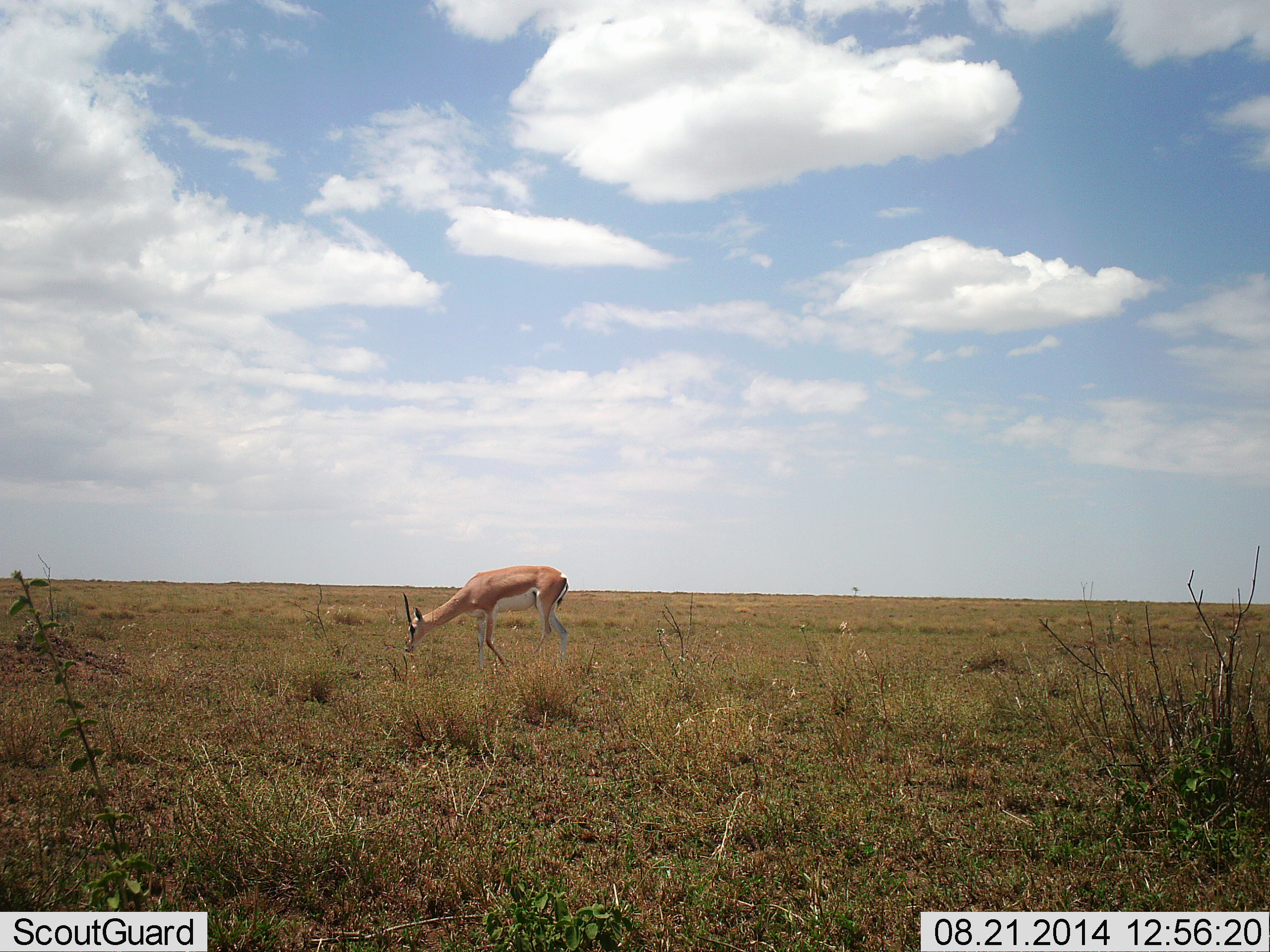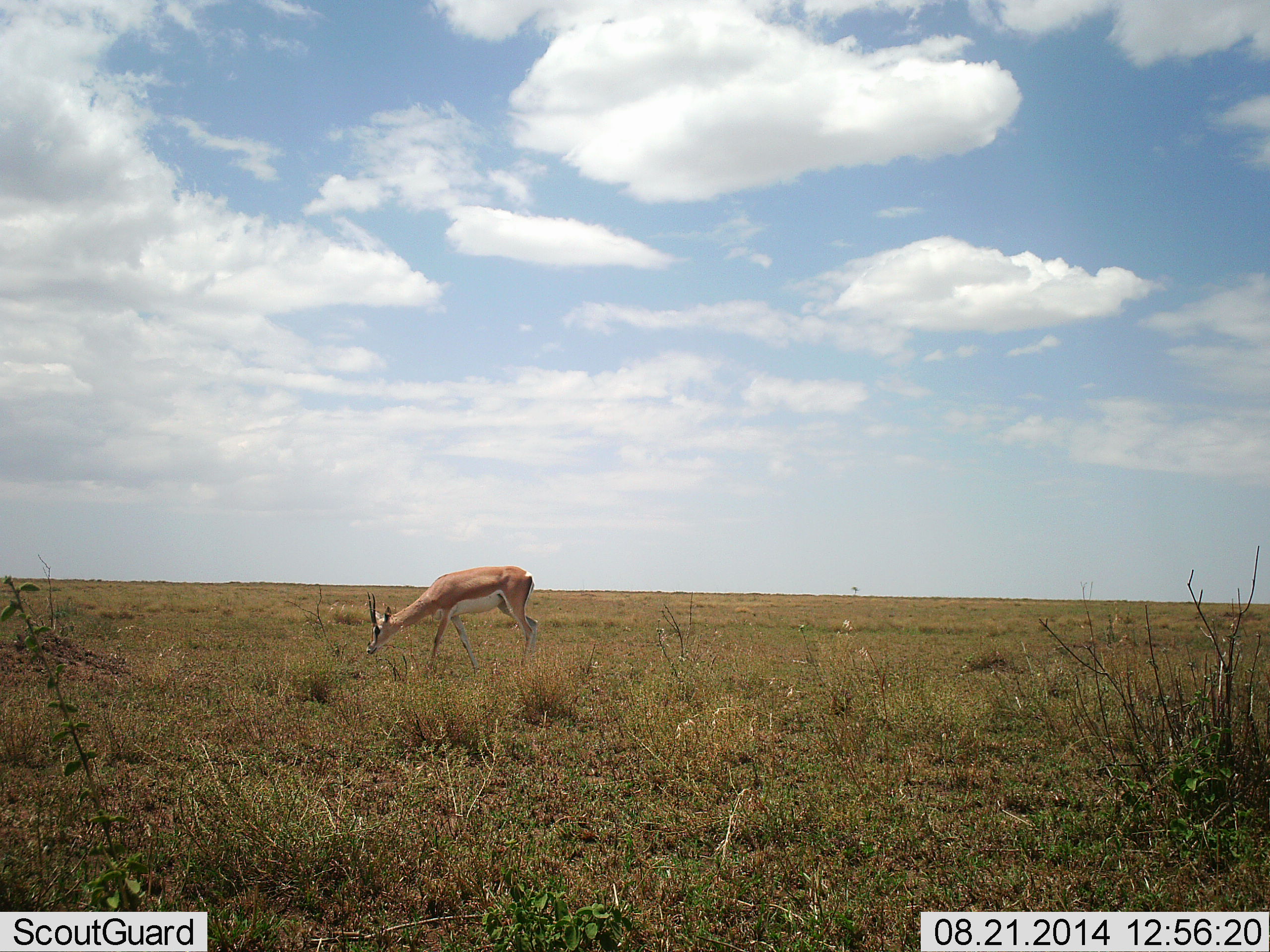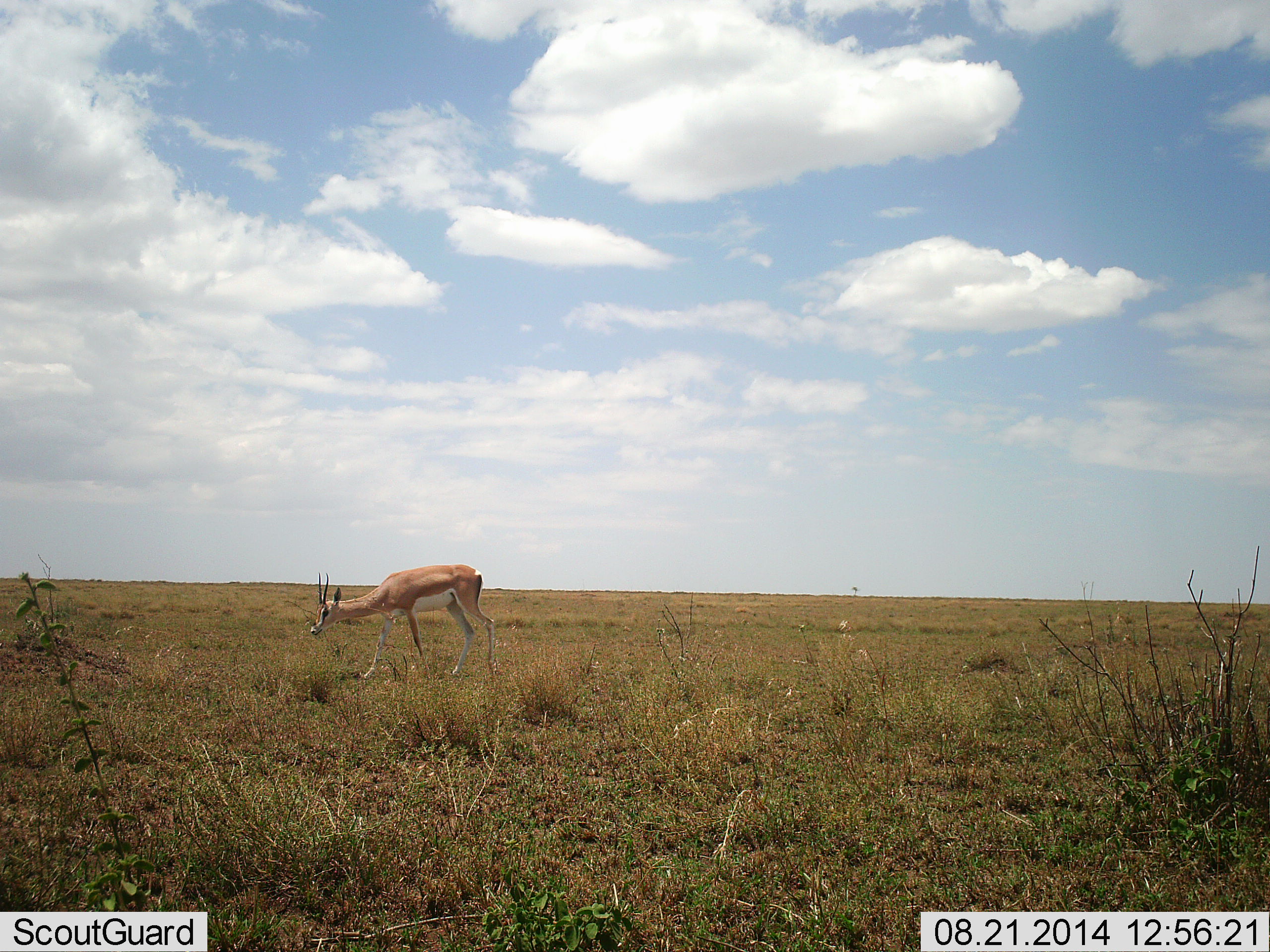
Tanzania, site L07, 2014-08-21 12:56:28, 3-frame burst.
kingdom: Animalia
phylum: Chordata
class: Mammalia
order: Artiodactyla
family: Bovidae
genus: Nanger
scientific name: Nanger granti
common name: grant's gazelle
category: gazellegrants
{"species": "gazellegrants (grant's gazelle) (Nanger granti)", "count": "1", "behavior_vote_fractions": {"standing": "0%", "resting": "0%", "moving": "50%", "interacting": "0%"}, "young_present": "10%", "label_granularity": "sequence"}